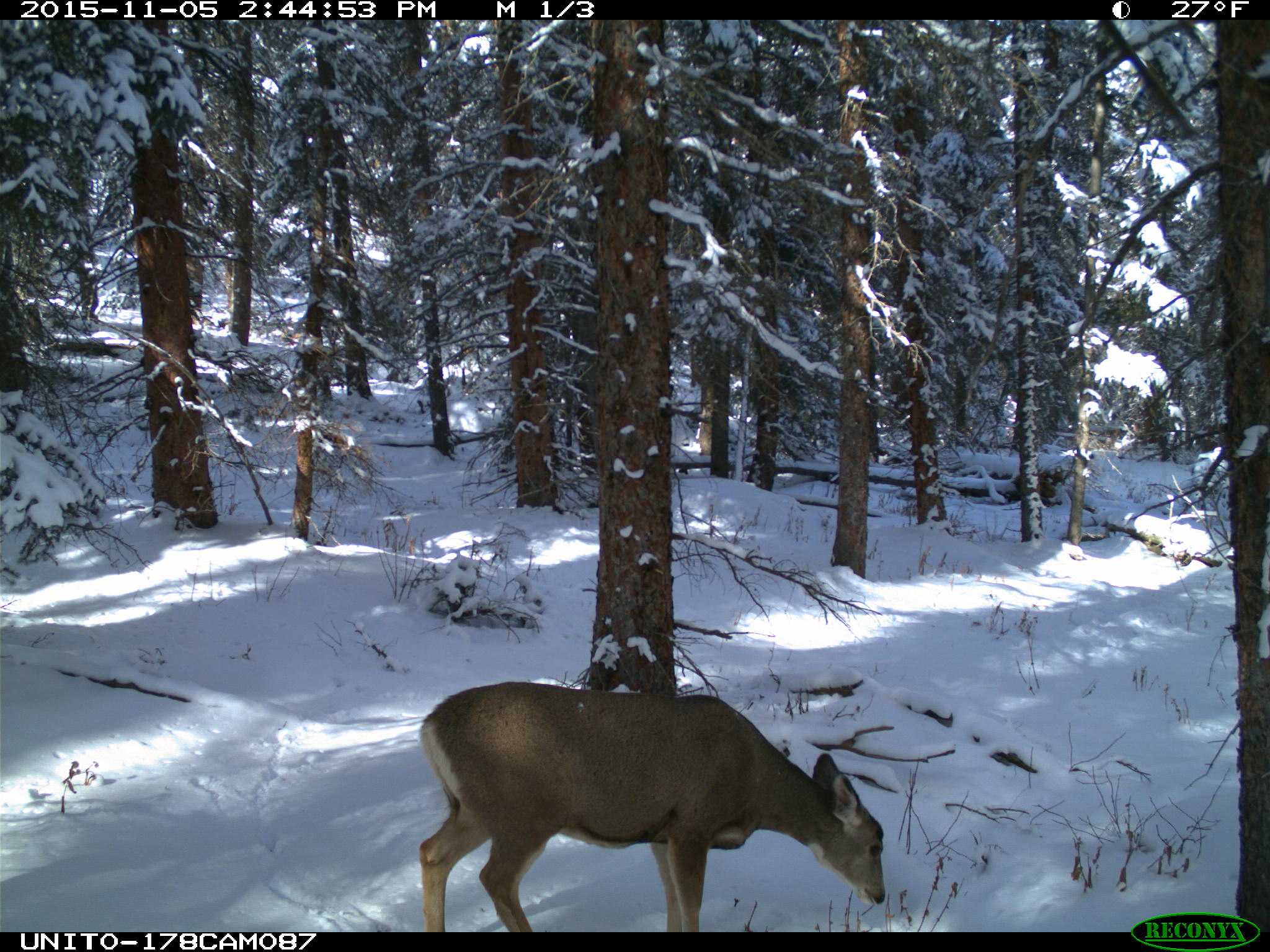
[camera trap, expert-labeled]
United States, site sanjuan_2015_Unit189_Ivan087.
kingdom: Animalia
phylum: Chordata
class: Mammalia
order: Artiodactyla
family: Cervidae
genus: Odocoileus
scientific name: Odocoileus hemionus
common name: mule deer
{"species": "Odocoileus hemionus (mule deer)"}